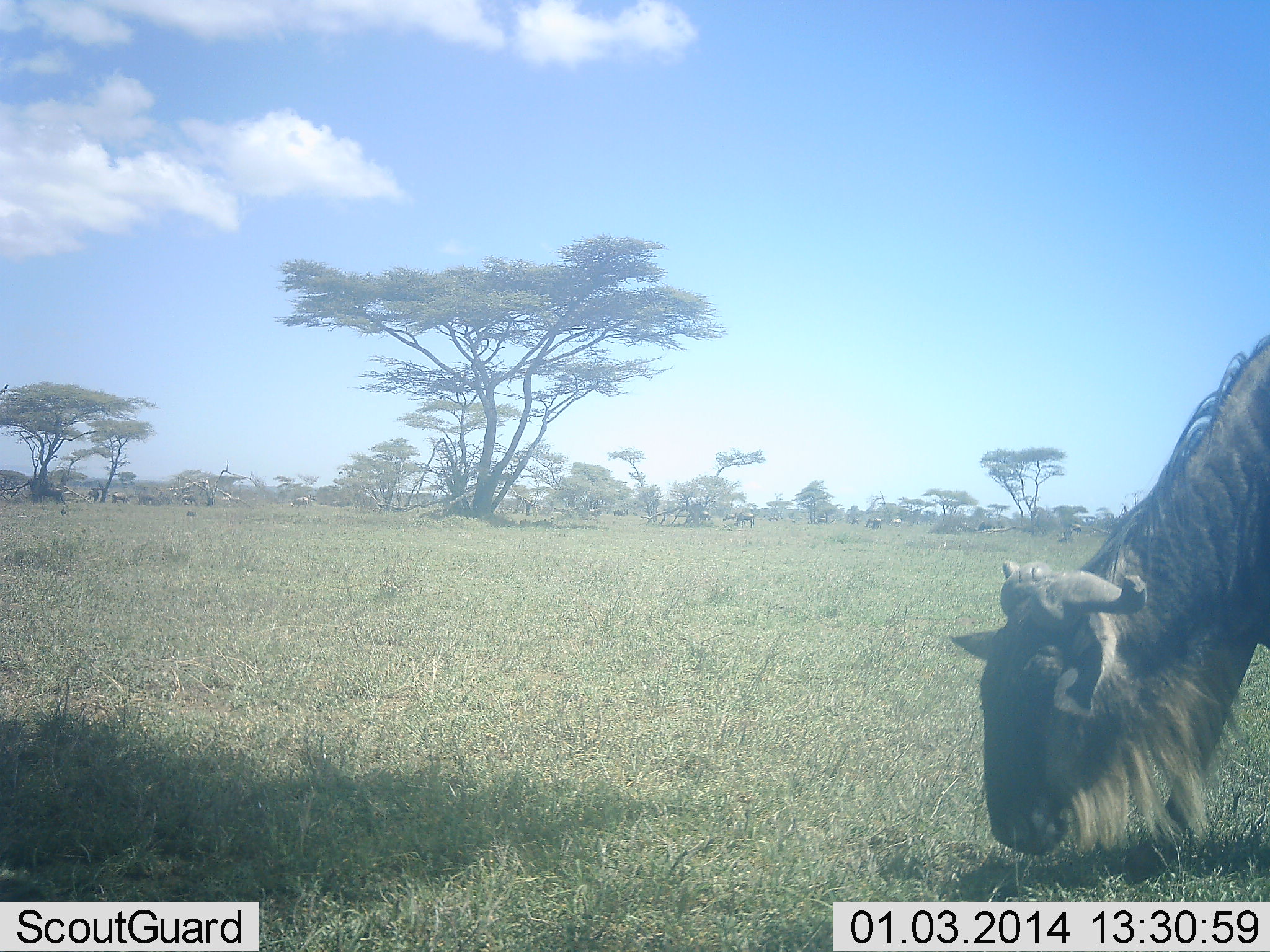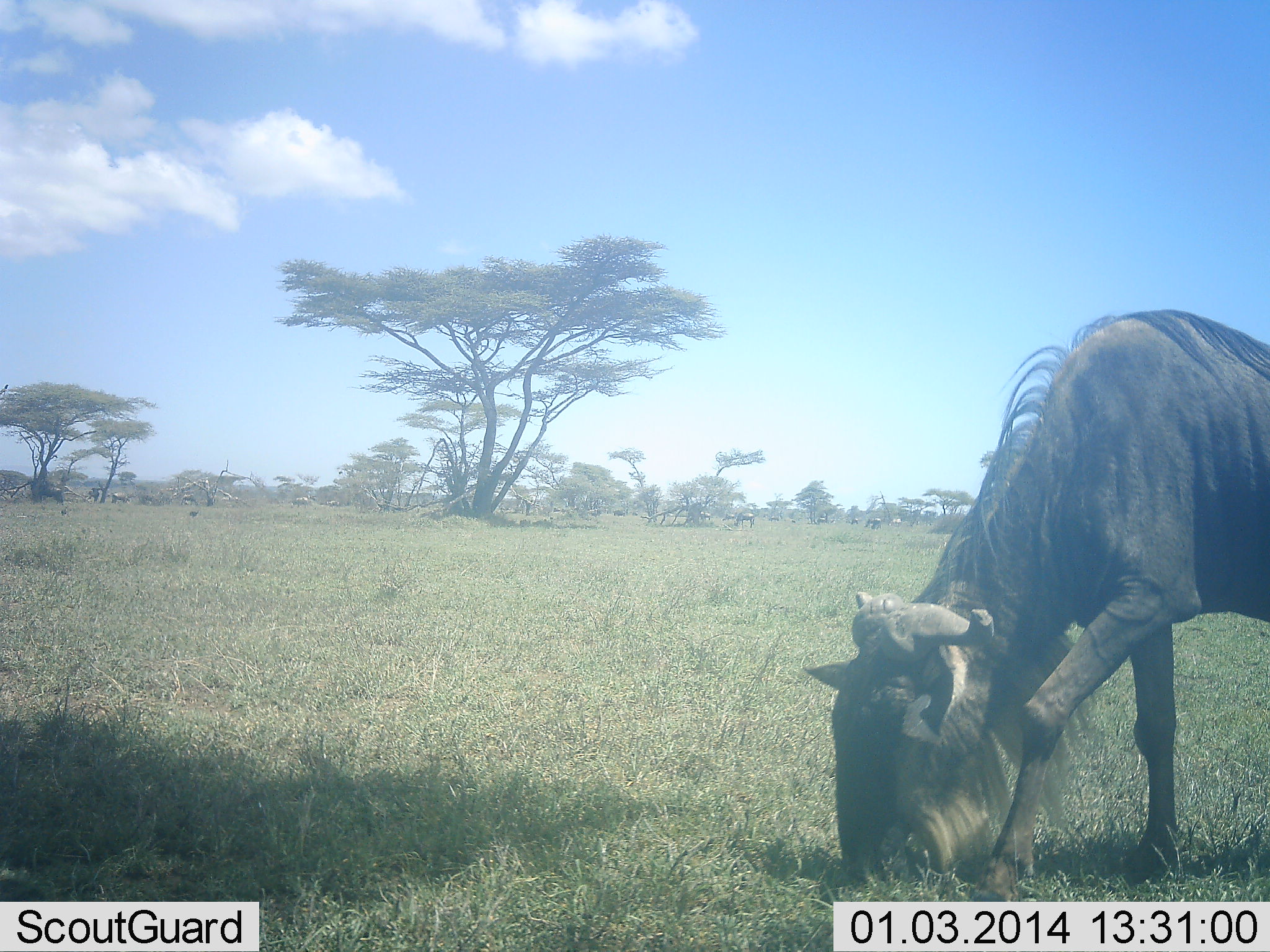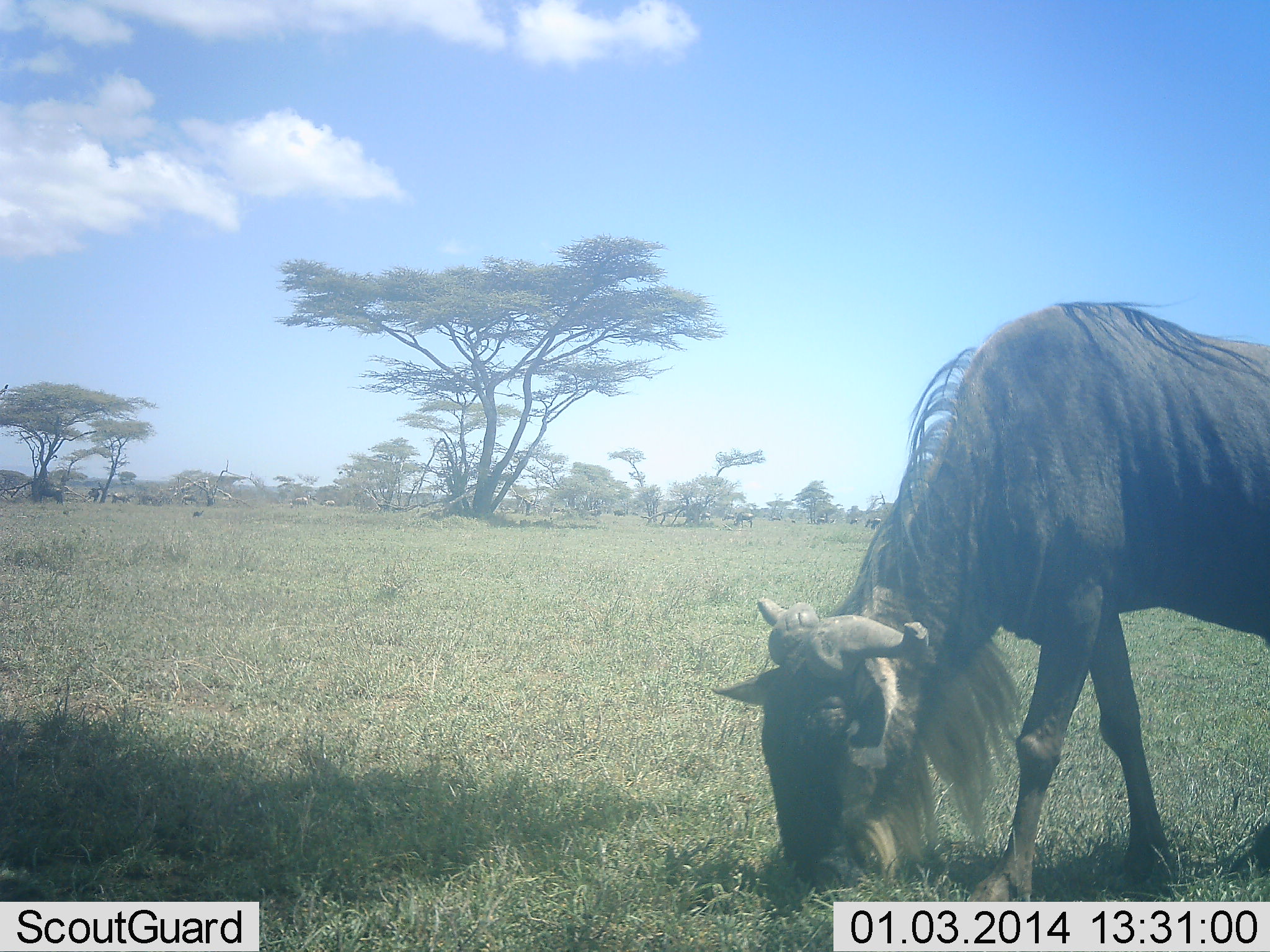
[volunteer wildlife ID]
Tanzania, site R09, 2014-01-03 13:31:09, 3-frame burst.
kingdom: Animalia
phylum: Chordata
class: Mammalia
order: Artiodactyla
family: Bovidae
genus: Connochaetes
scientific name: Connochaetes taurinus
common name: blue wildebeest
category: wildebeest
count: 1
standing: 9%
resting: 0%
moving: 18%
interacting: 0%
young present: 0%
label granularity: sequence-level